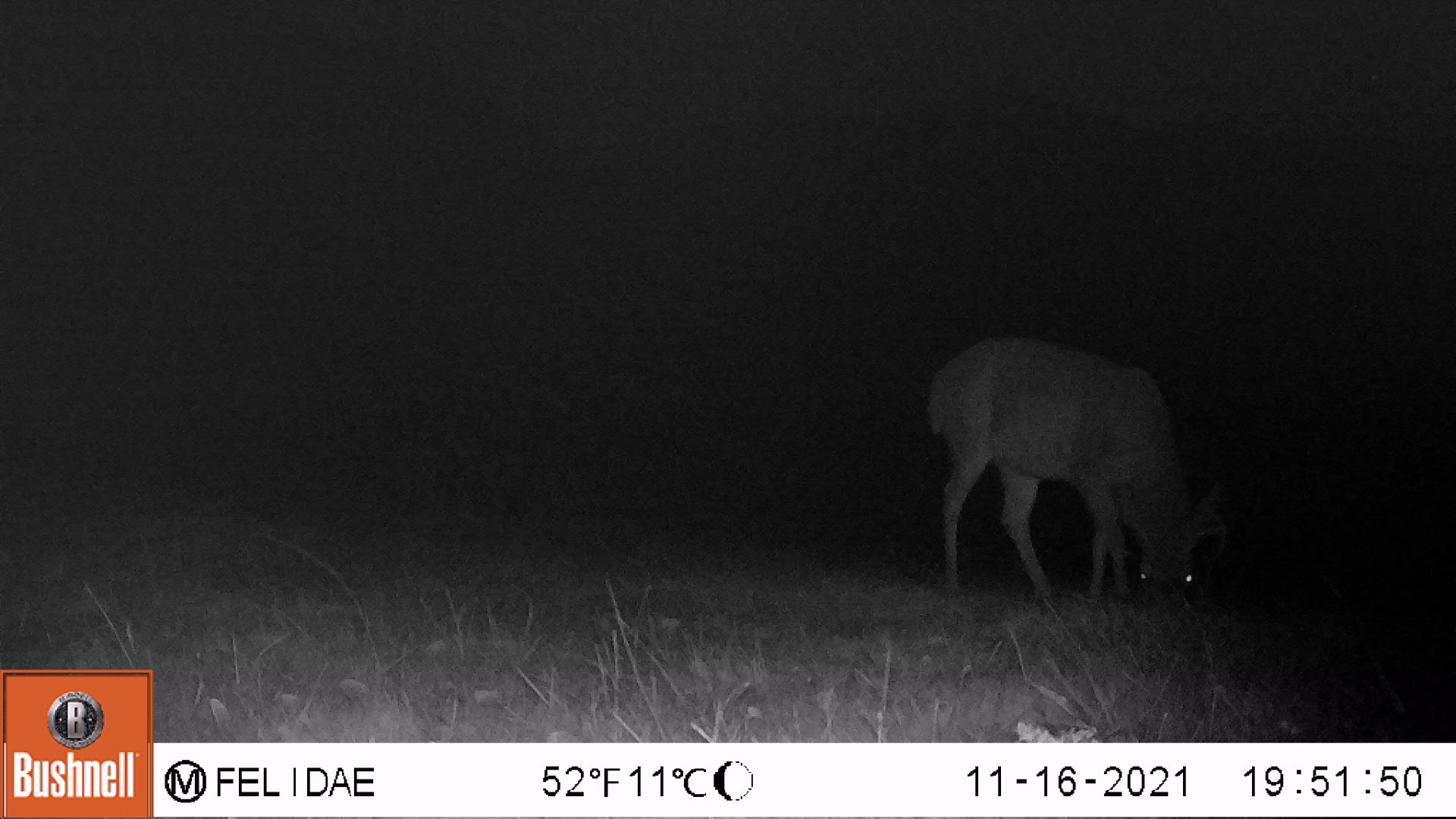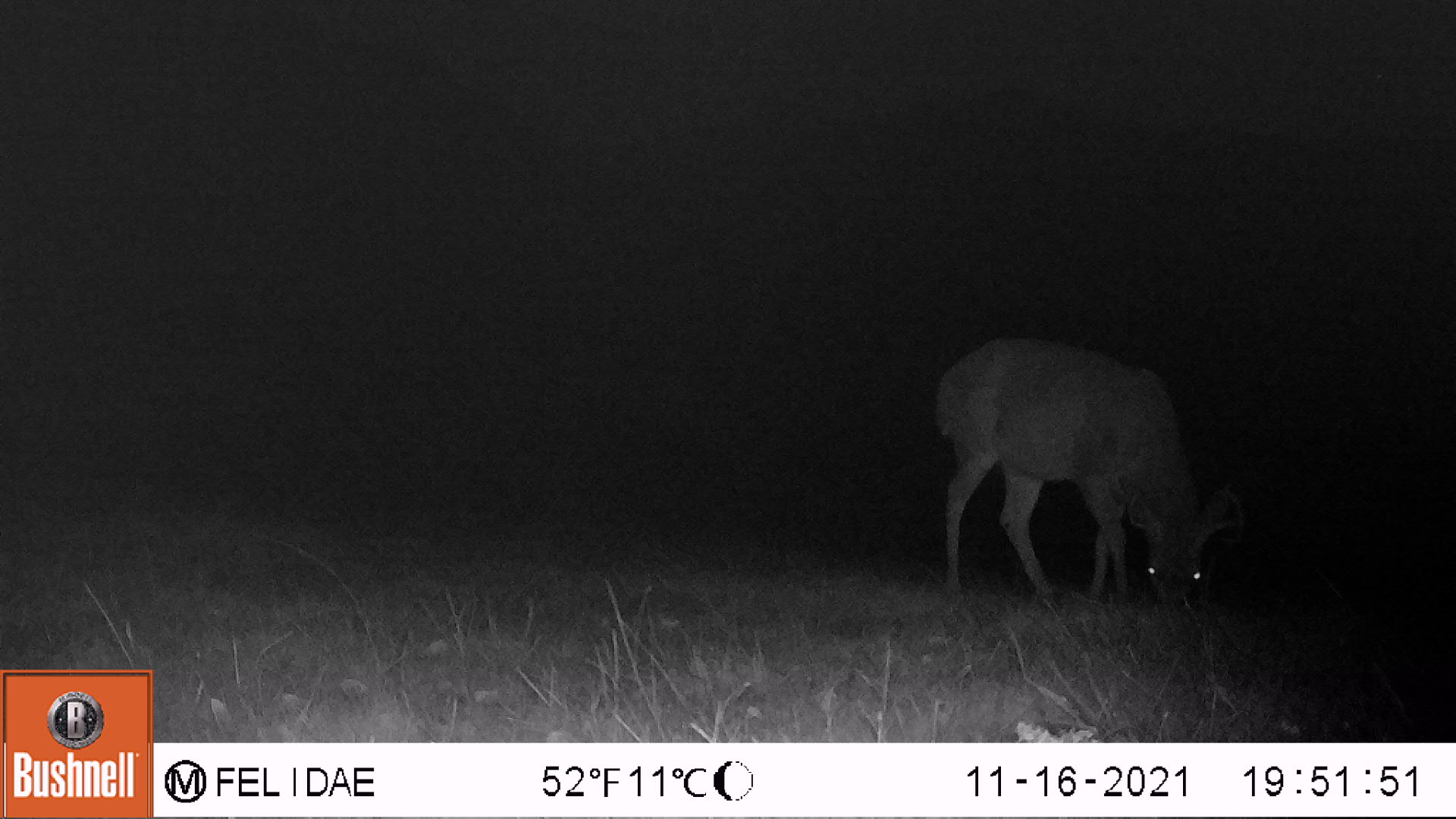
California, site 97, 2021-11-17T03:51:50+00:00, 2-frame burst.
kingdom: Animalia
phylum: Chordata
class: Mammalia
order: Artiodactyla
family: Cervidae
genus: Odocoileus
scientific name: Odocoileus hemionus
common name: mule deer